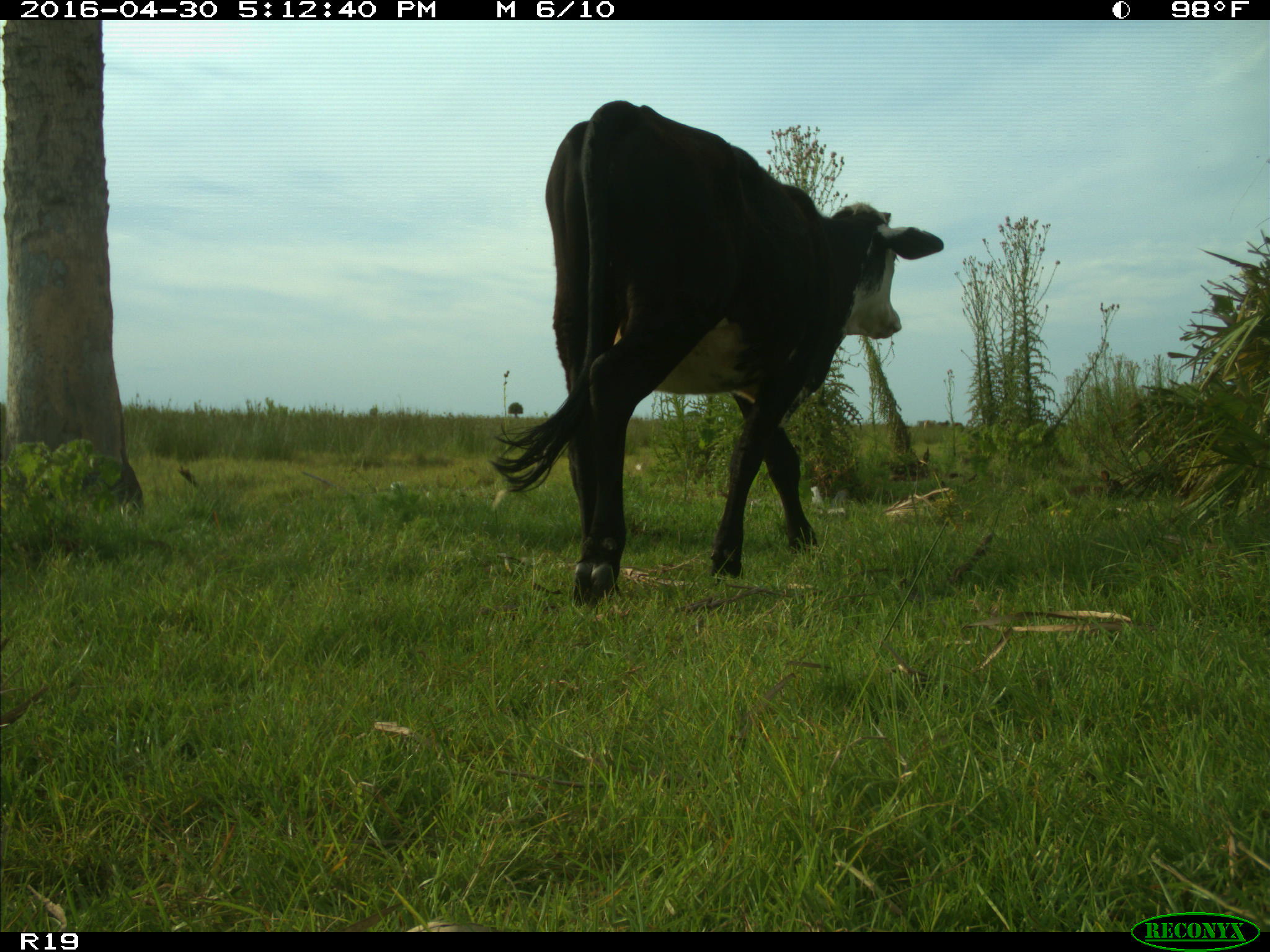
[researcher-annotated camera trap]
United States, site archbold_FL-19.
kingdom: Animalia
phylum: Chordata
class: Mammalia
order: Artiodactyla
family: Bovidae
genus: Bos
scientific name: Bos taurus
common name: domestic cow